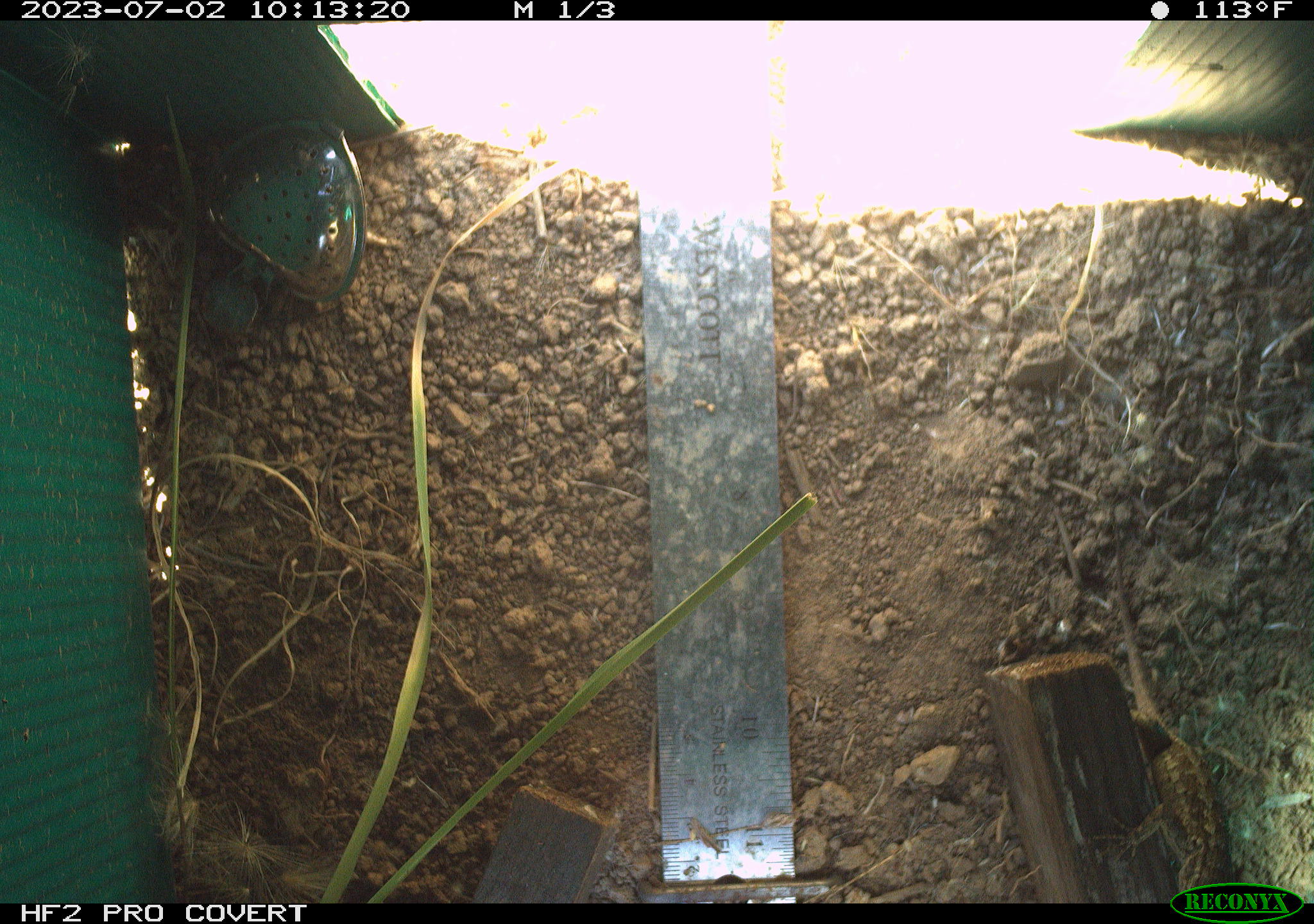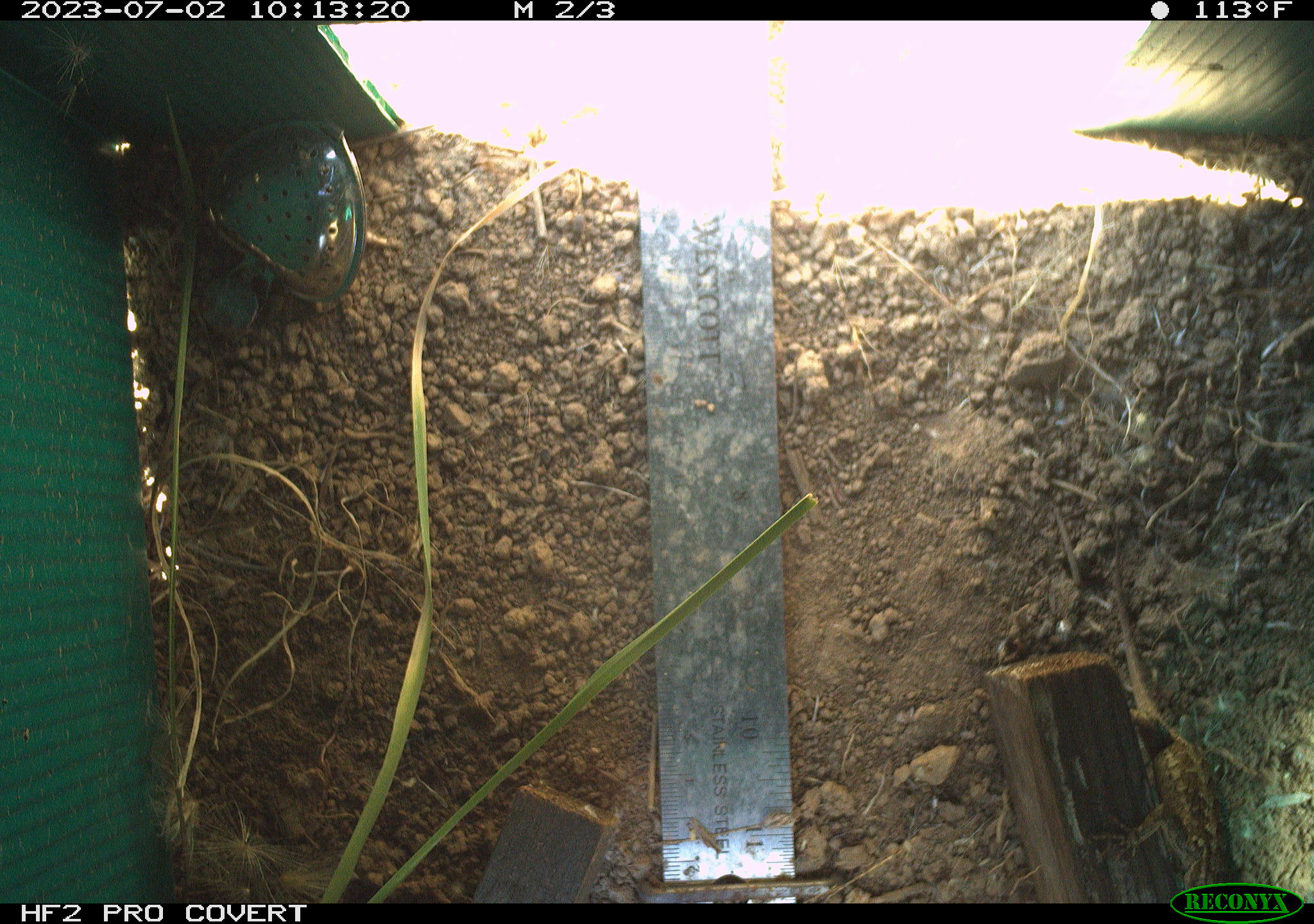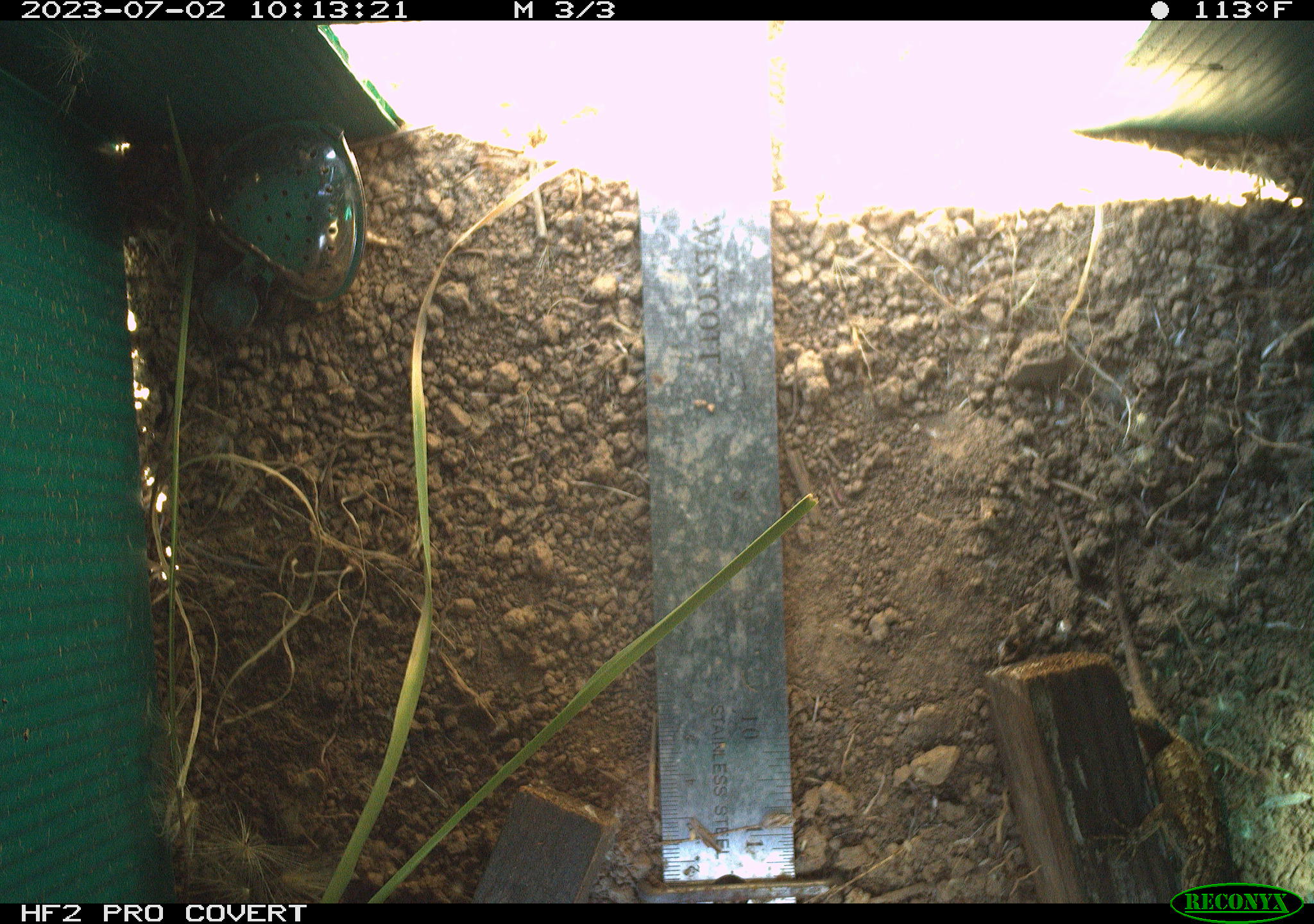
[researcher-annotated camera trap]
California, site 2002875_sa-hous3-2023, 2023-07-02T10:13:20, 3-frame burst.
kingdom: Animalia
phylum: Chordata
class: Reptilia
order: Squamata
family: Phrynosomatidae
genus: Sceloporus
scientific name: Sceloporus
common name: spiny lizards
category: sceloporus species